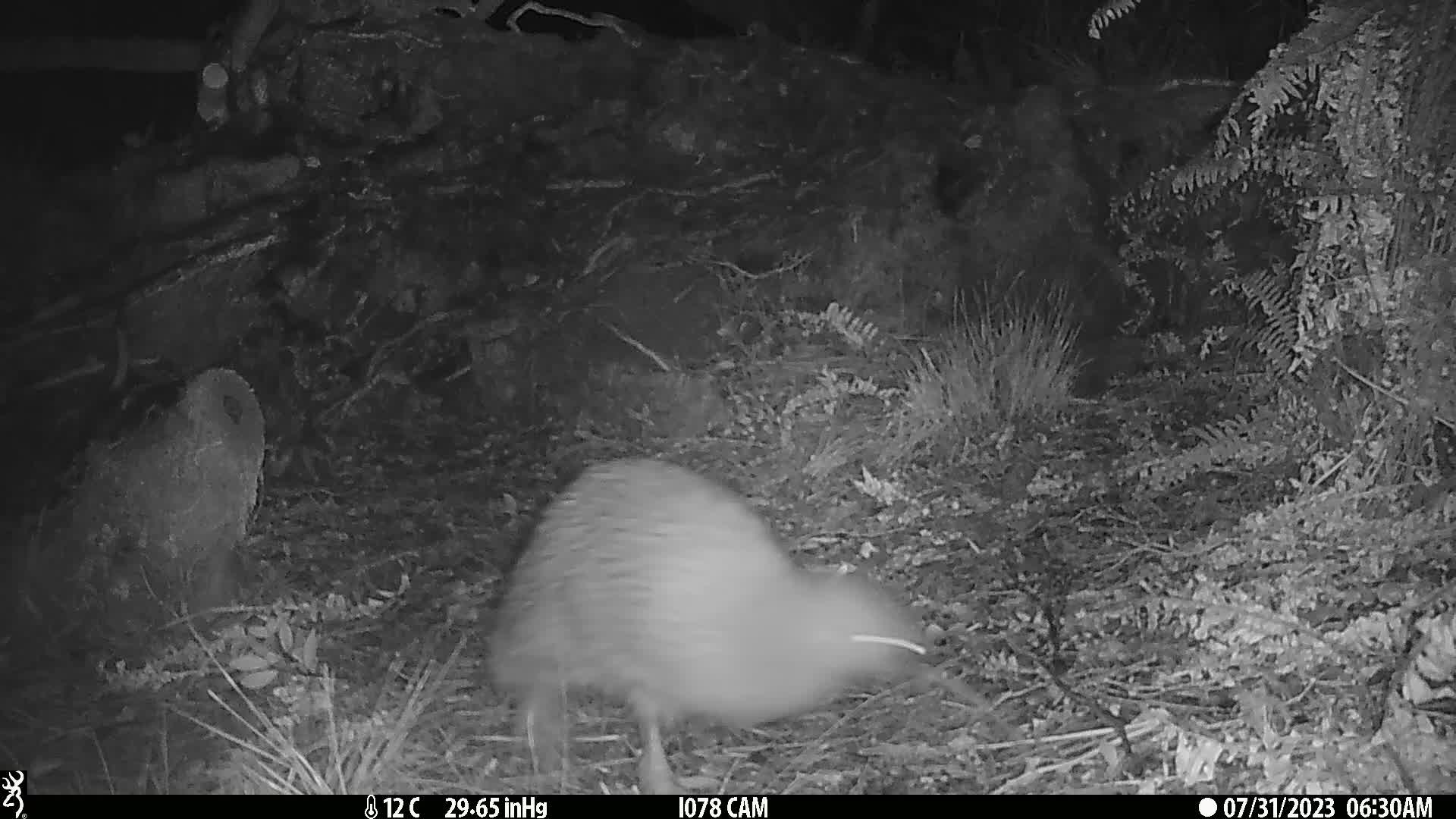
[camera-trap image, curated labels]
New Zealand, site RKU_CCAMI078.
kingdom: Animalia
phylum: Chordata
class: Aves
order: Apterygiformes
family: Apterygidae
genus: Apteryx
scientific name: Apteryx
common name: kiwi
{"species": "kiwi (Apteryx)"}